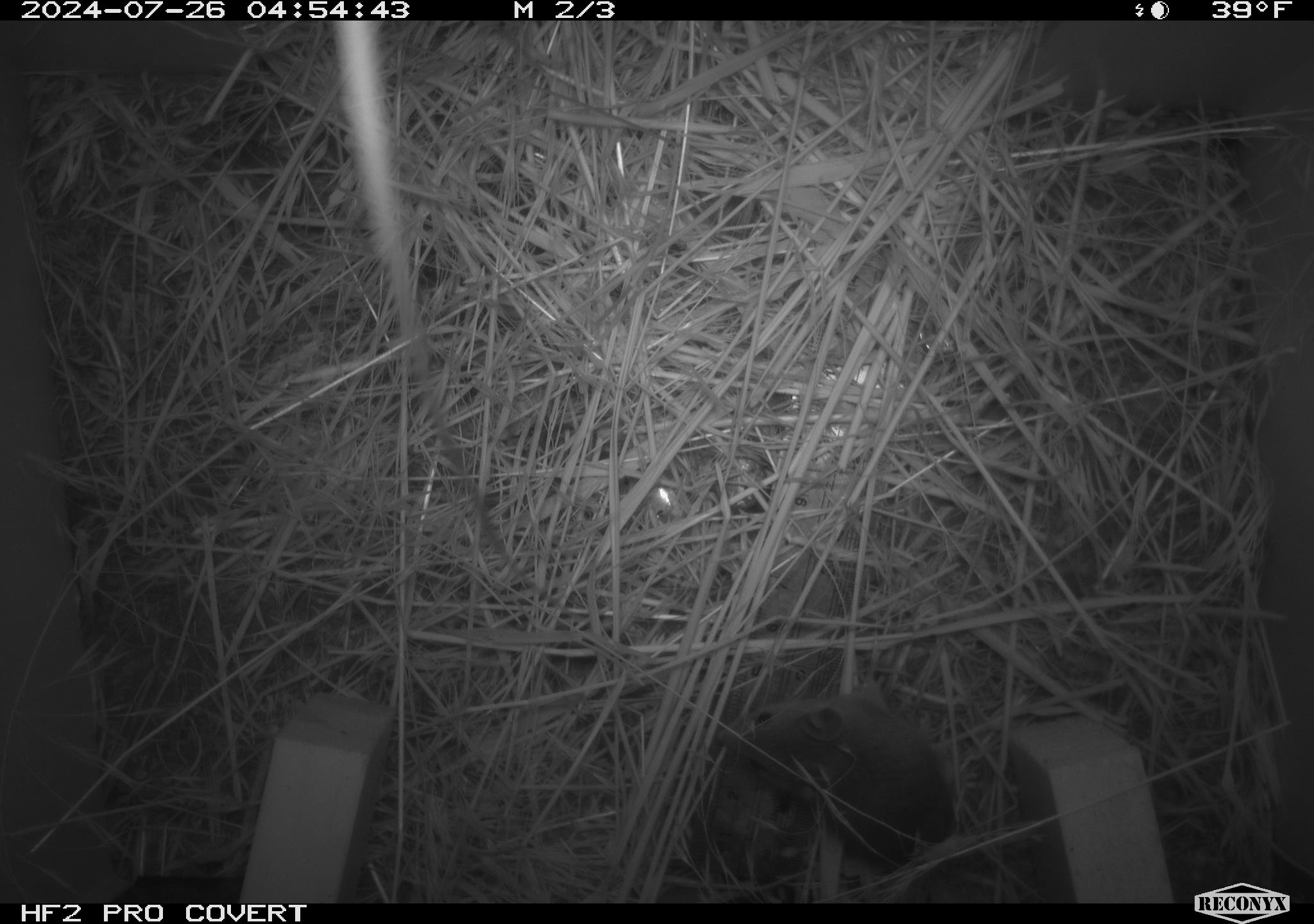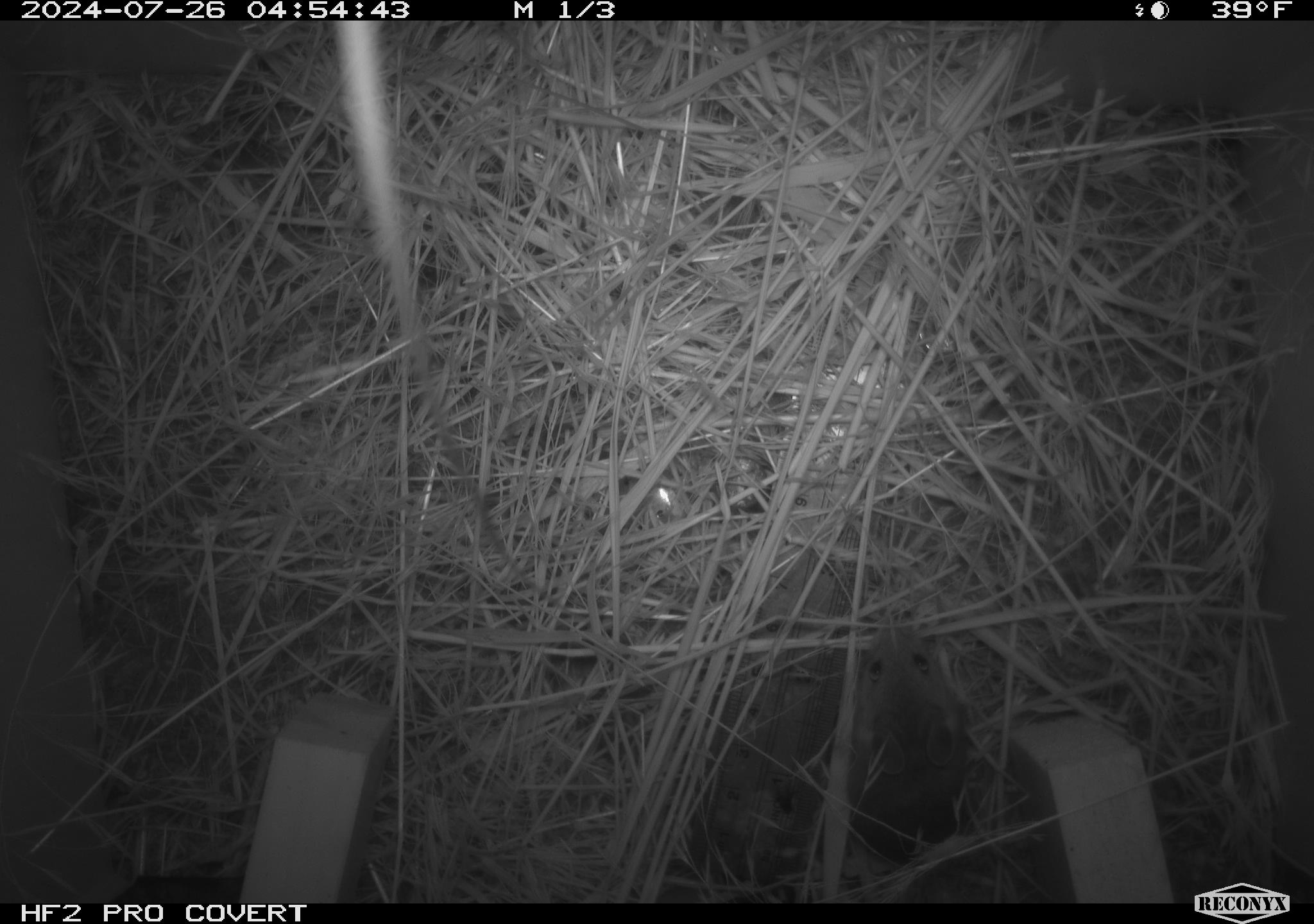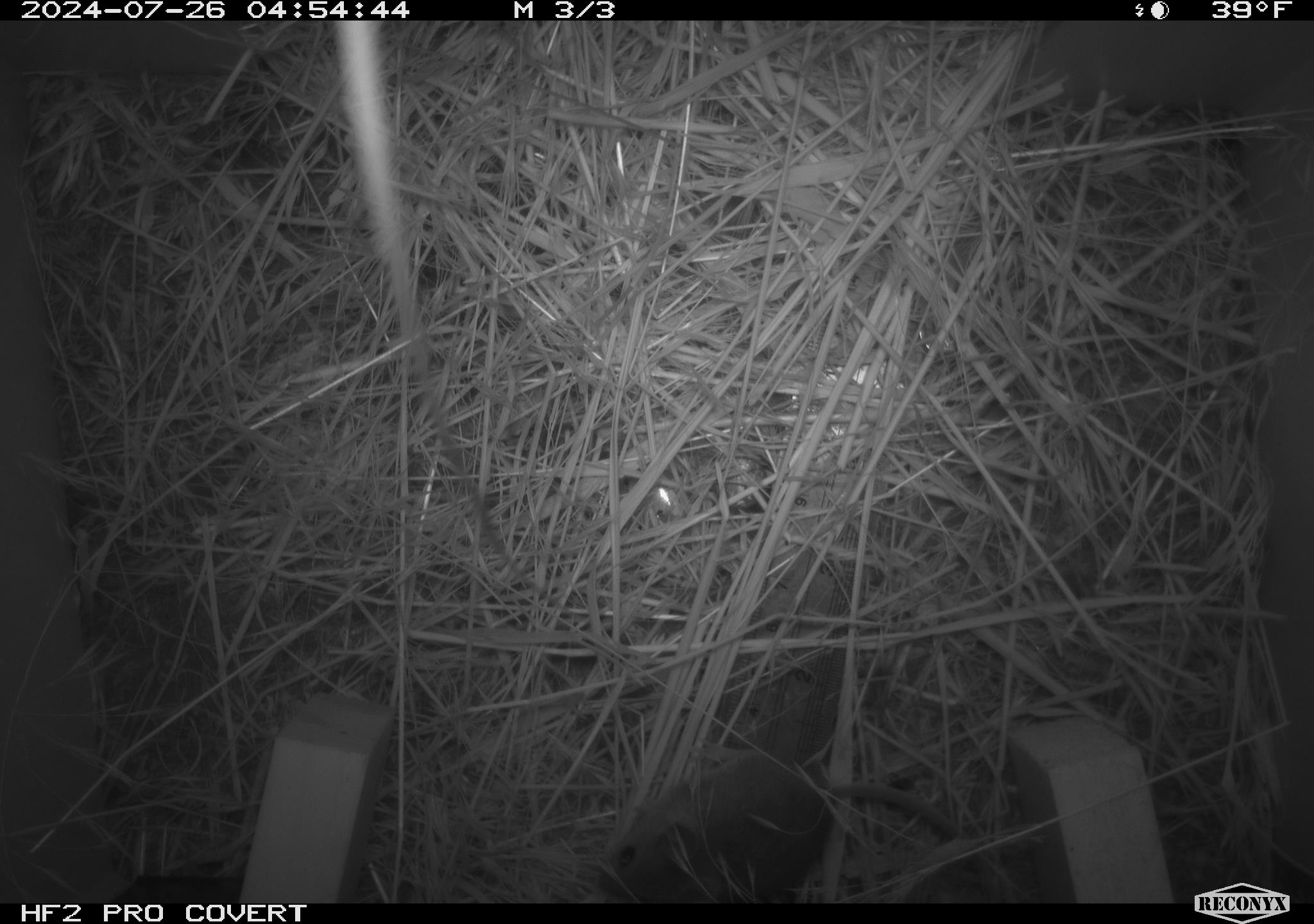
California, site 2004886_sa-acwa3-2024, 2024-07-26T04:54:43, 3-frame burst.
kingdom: Animalia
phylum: Chordata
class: Mammalia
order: Rodentia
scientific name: Rodentia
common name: mouse species